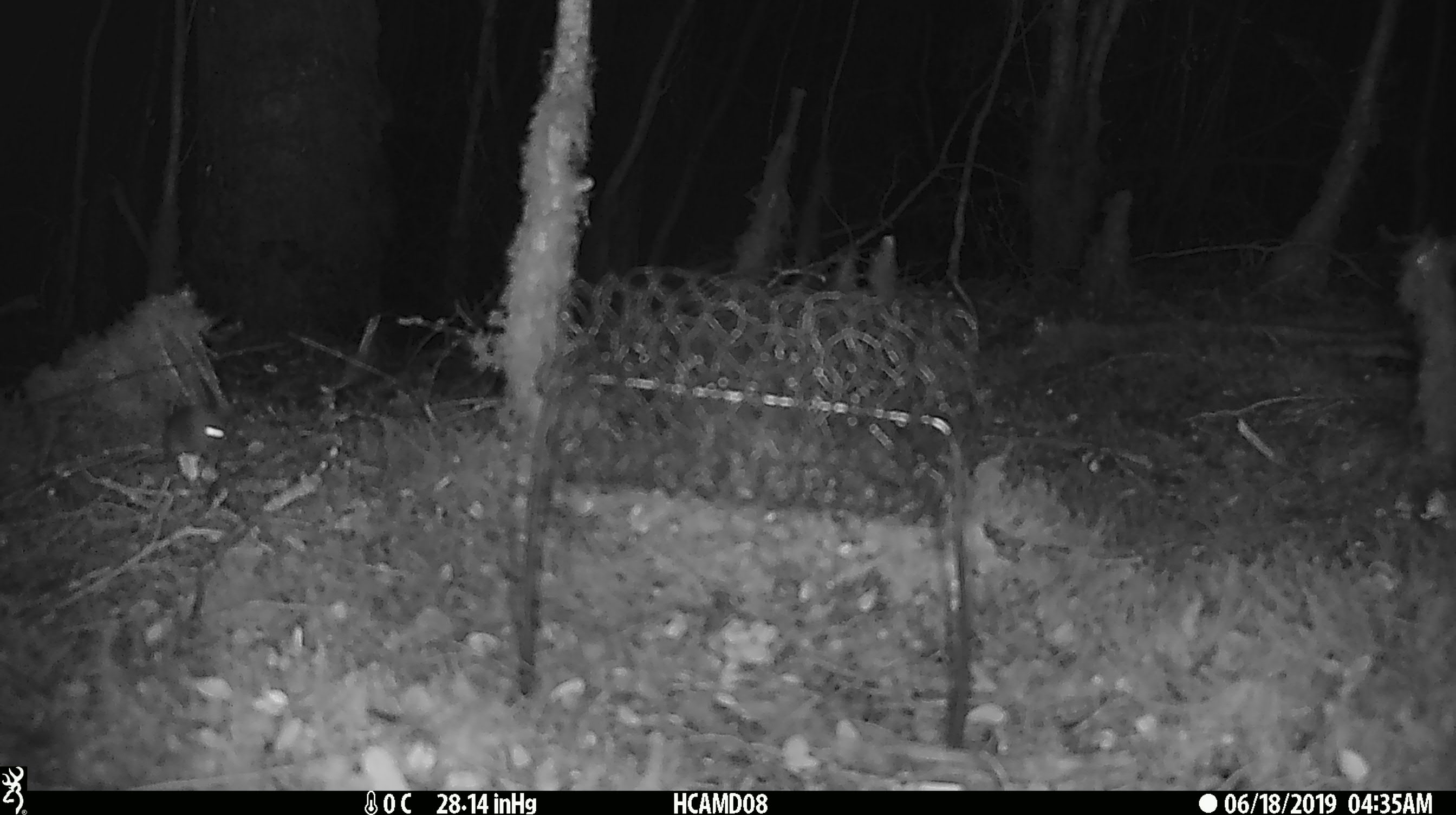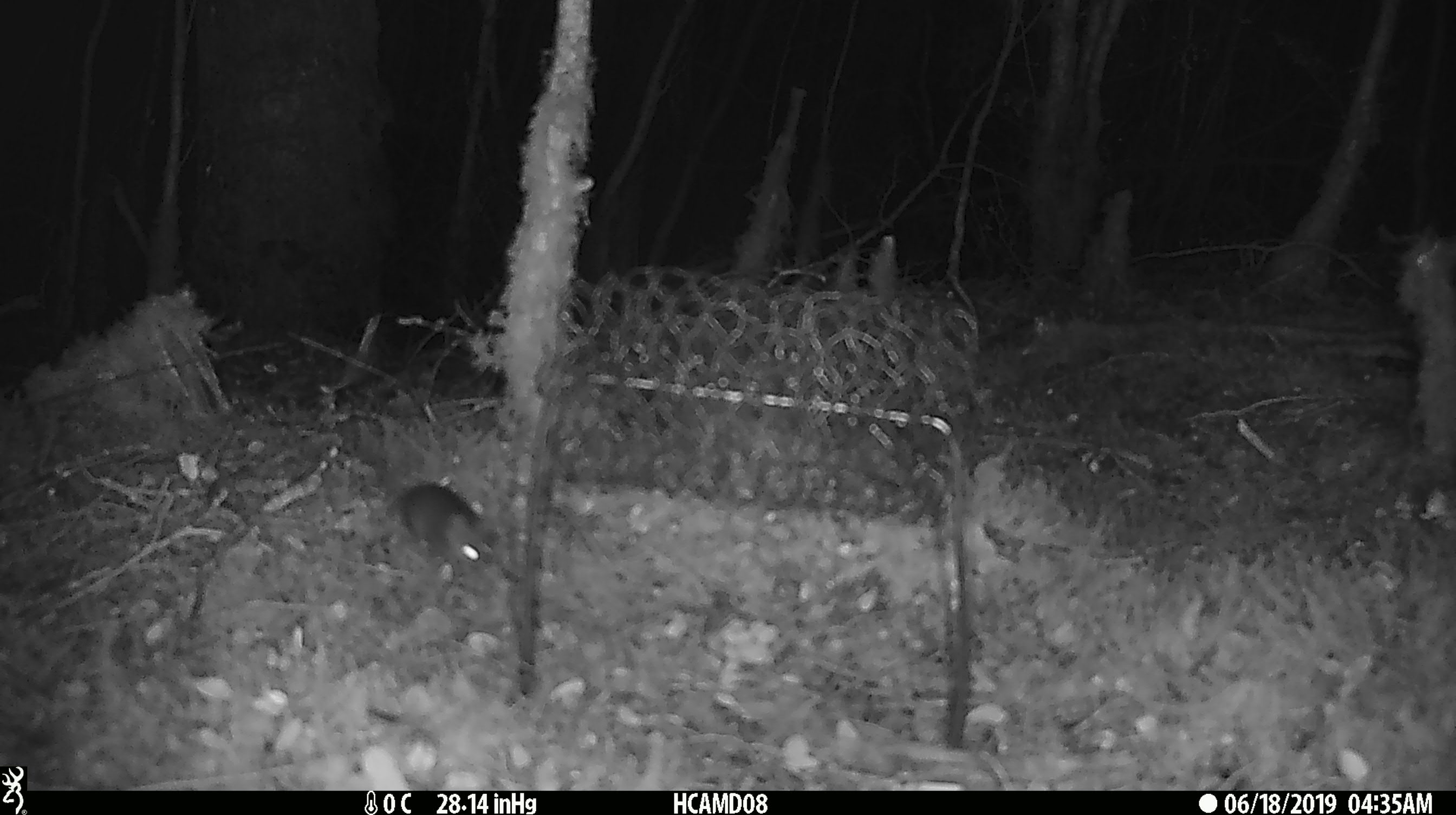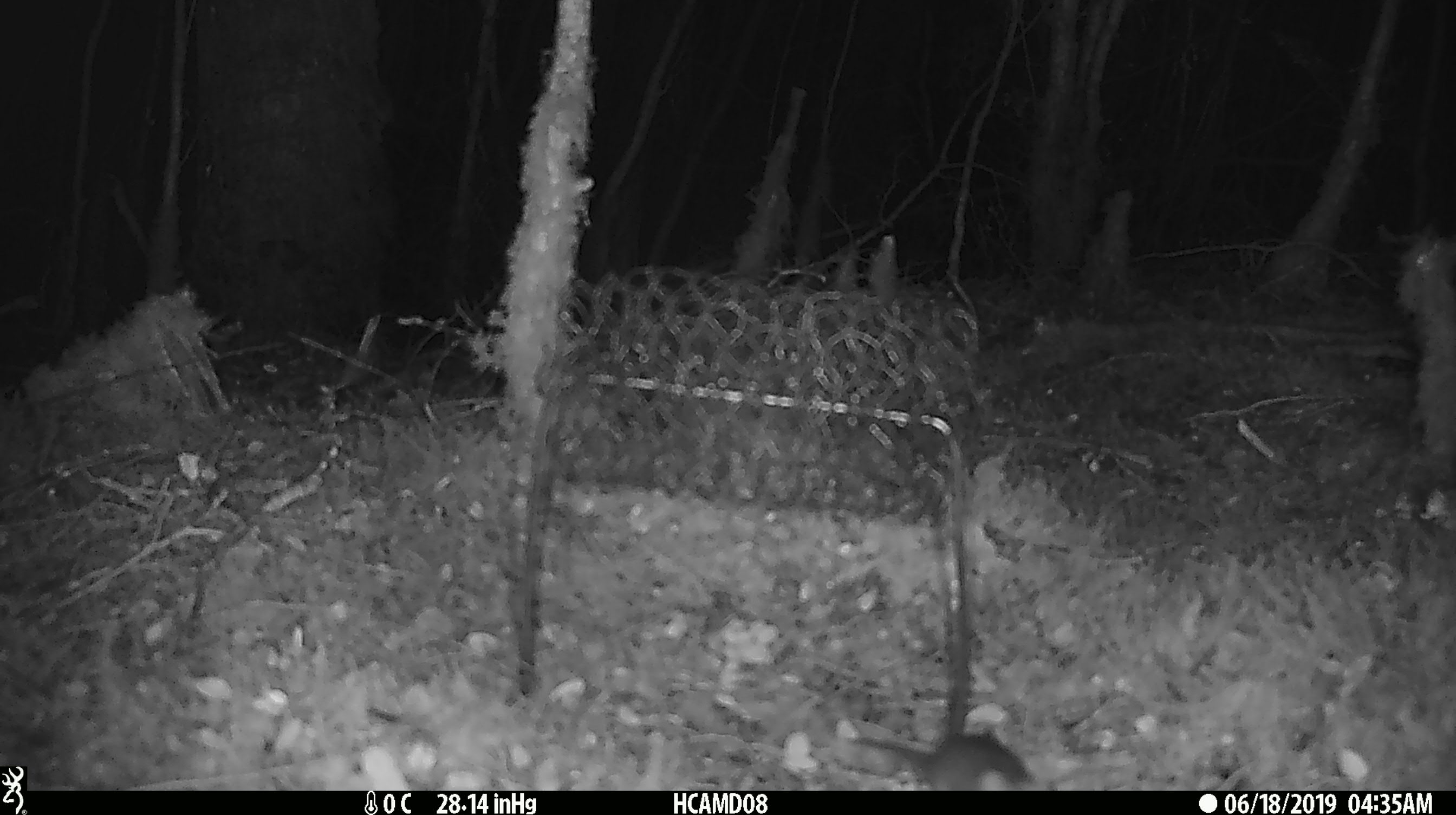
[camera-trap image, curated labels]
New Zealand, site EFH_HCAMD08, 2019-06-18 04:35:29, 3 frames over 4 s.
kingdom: Animalia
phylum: Chordata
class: Mammalia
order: Rodentia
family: Muridae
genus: Mus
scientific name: Mus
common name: mouse